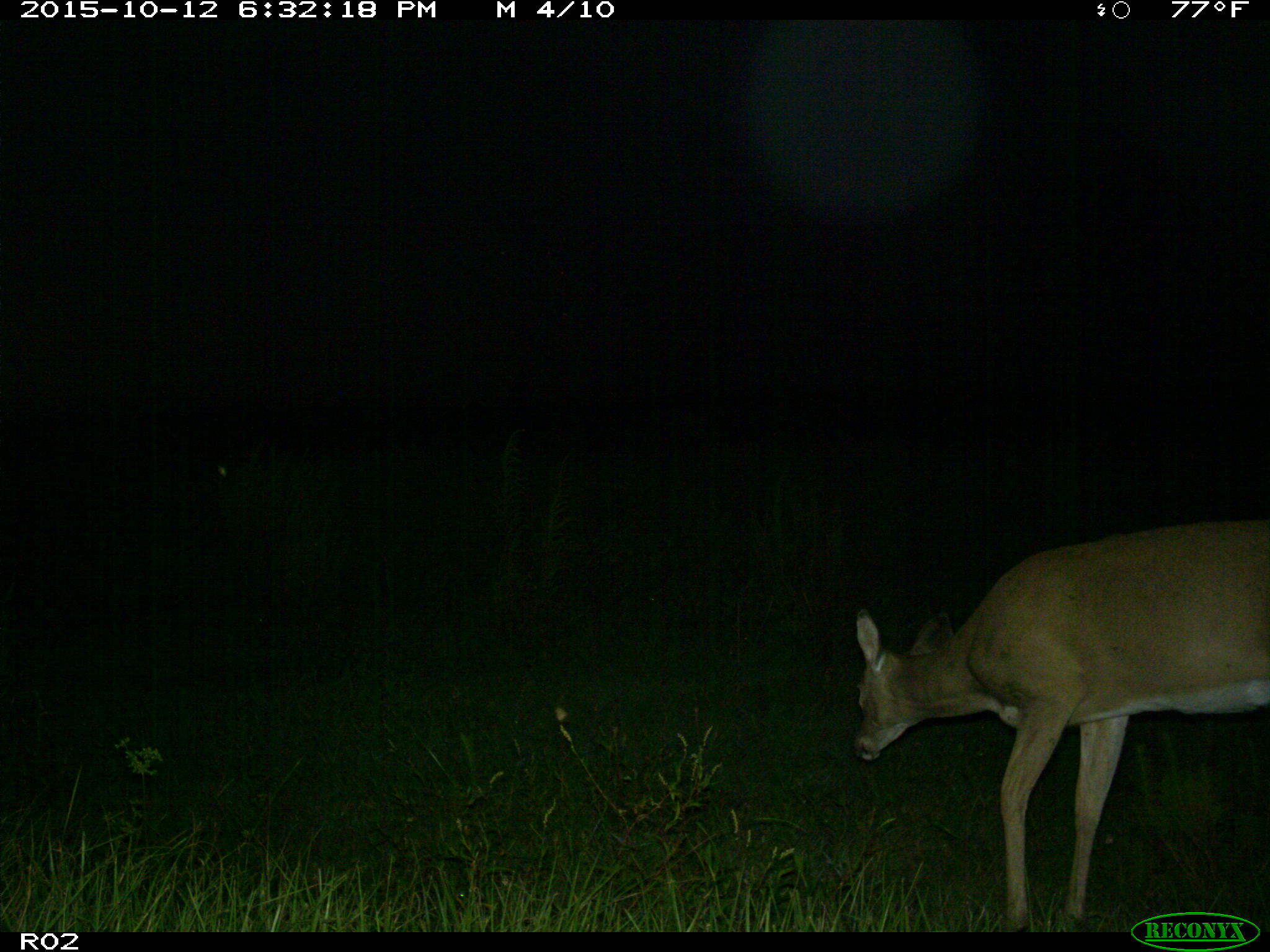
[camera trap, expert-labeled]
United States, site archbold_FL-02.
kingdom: Animalia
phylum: Chordata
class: Mammalia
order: Artiodactyla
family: Cervidae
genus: Odocoileus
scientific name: Odocoileus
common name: deer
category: unidentified deer